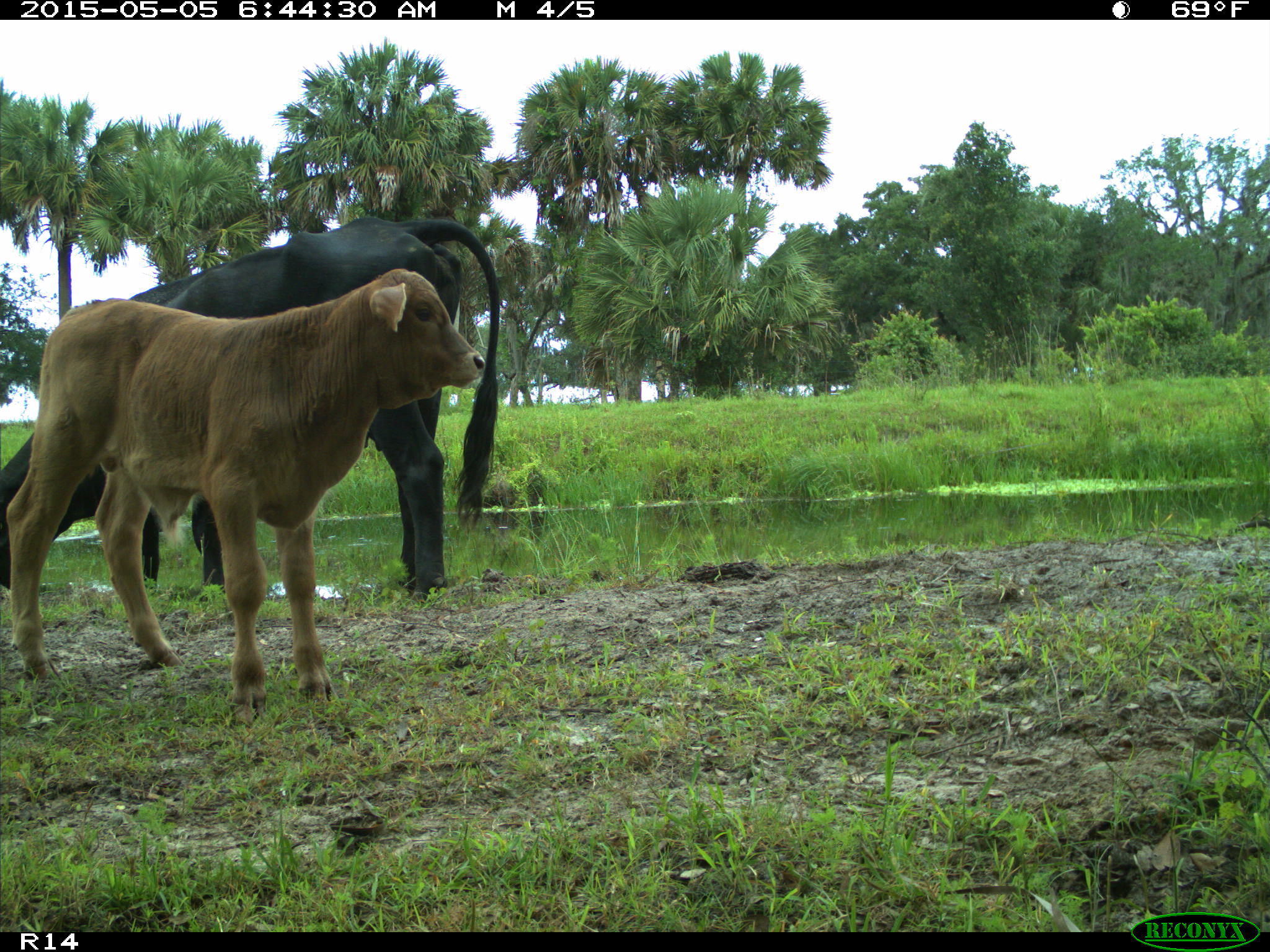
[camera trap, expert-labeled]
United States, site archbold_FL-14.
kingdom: Animalia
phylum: Chordata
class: Mammalia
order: Artiodactyla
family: Bovidae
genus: Bos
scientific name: Bos taurus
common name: domestic cow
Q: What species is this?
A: Bos taurus (domestic cow).